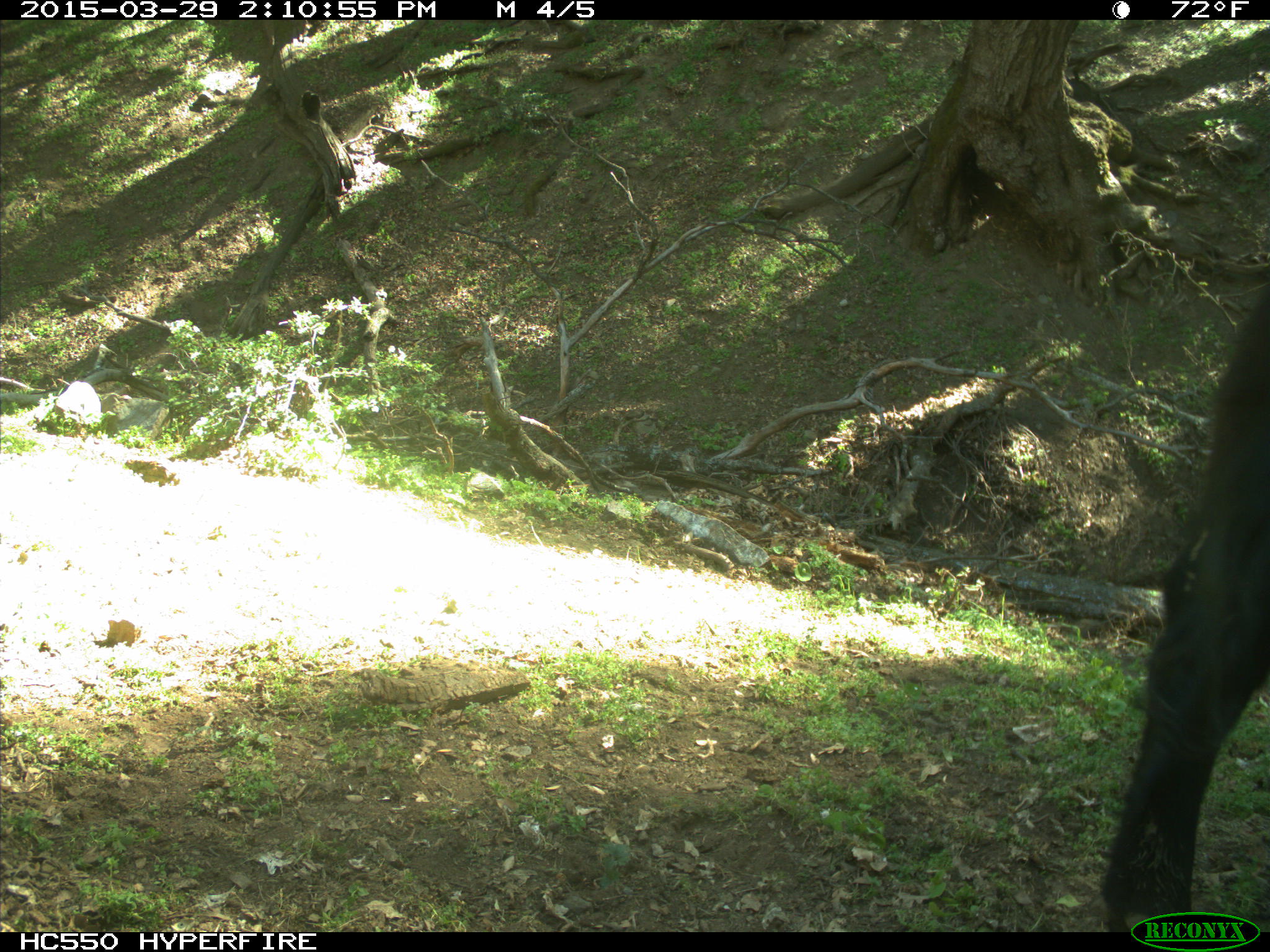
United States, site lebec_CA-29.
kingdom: Animalia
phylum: Chordata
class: Mammalia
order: Artiodactyla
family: Bovidae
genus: Bos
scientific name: Bos taurus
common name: domestic cow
Bos taurus (domestic cow).